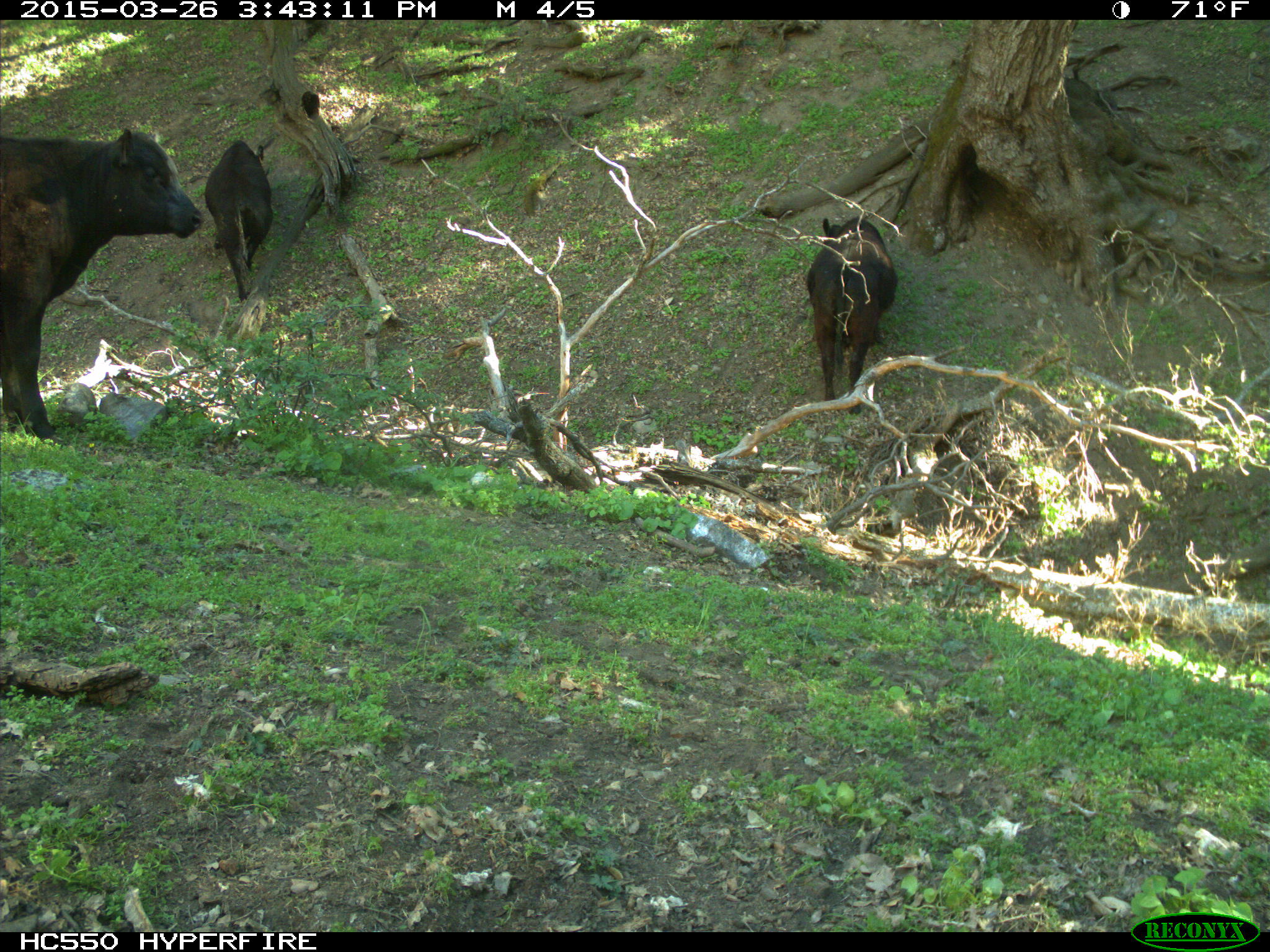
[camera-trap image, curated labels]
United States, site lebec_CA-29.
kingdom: Animalia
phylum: Chordata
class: Mammalia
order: Artiodactyla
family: Bovidae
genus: Bos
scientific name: Bos taurus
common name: domestic cow